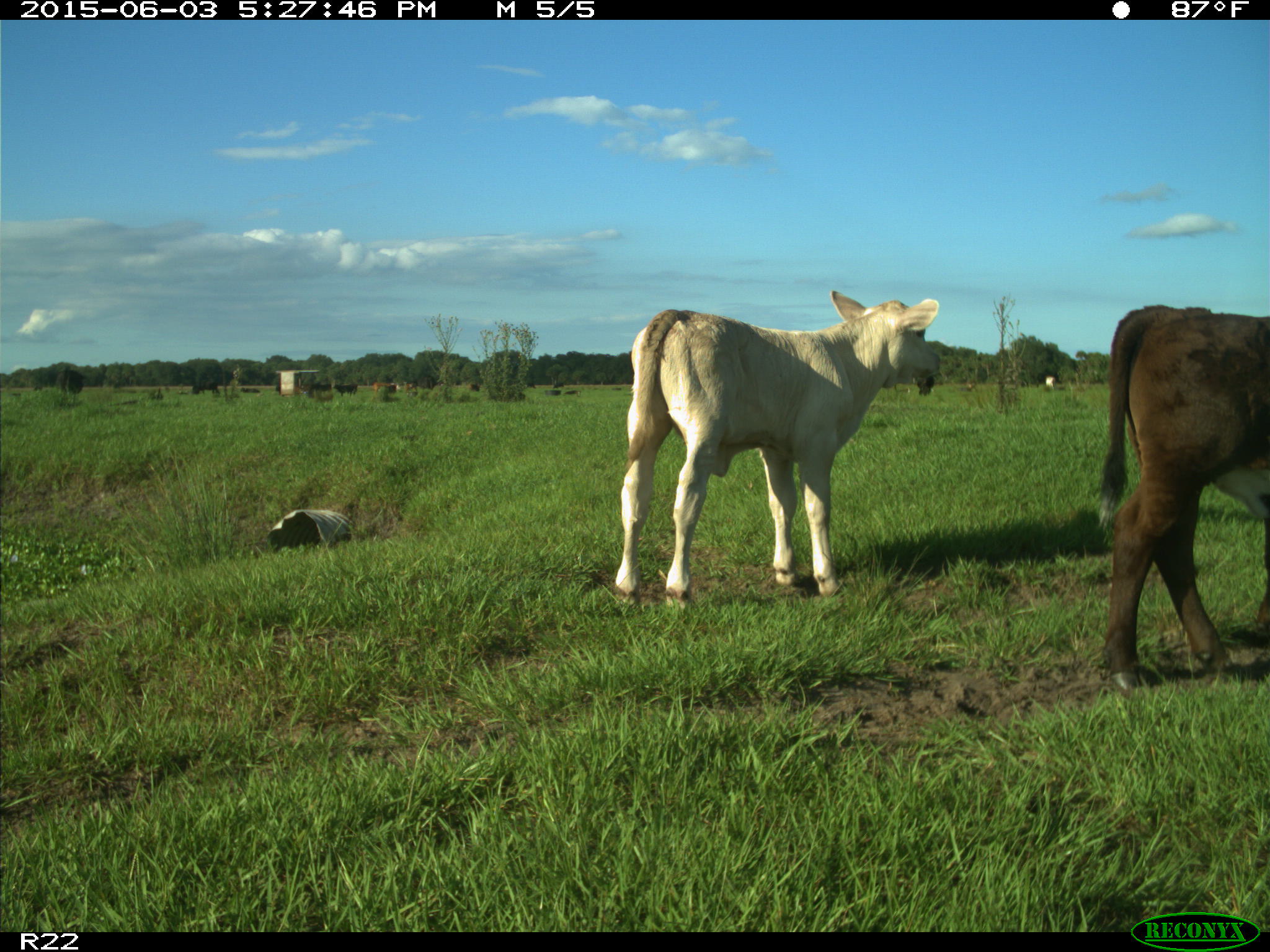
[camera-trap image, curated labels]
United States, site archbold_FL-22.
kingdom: Animalia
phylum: Chordata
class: Mammalia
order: Artiodactyla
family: Bovidae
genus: Bos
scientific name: Bos taurus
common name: domestic cow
Bos taurus (domestic cow).